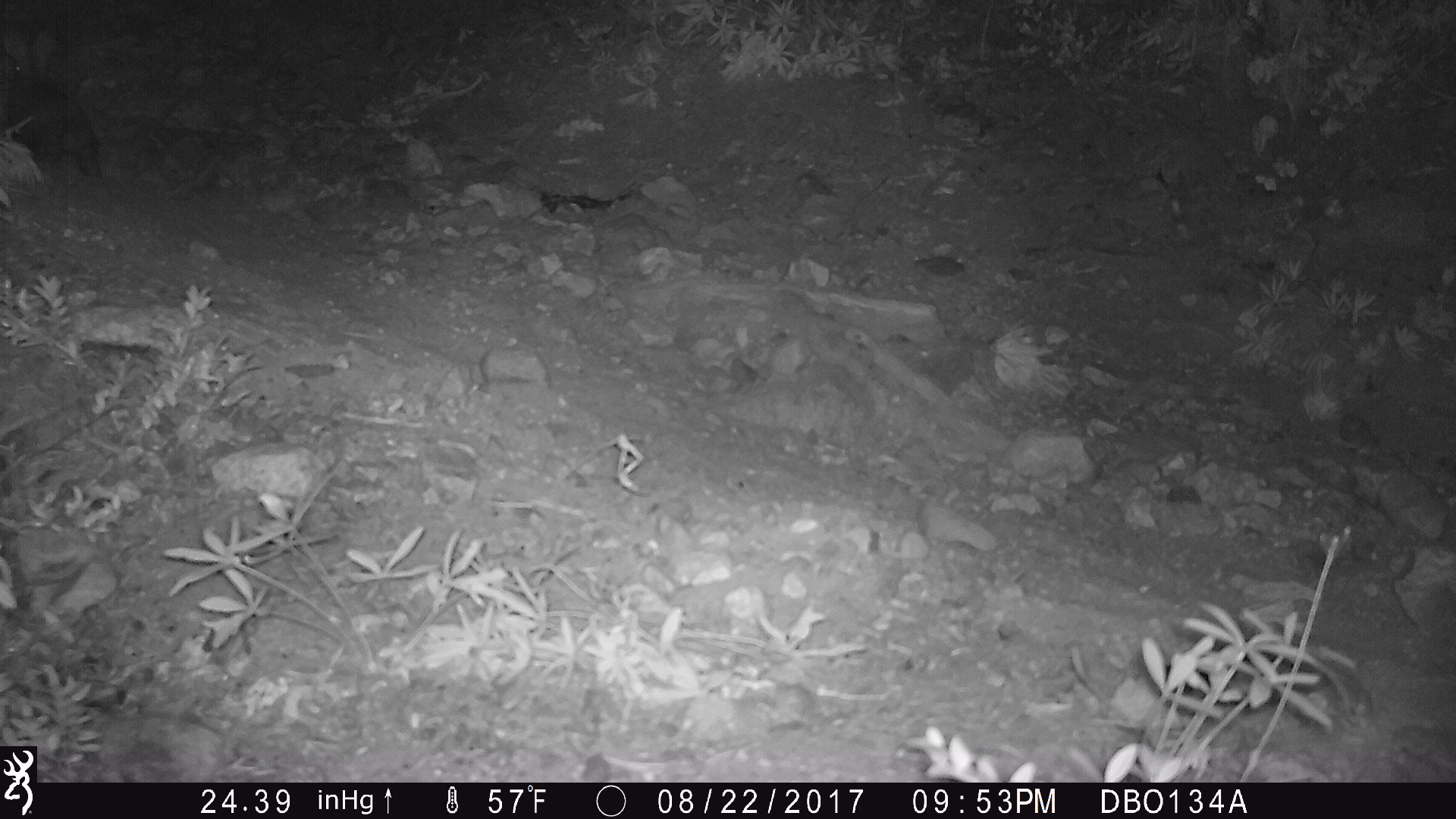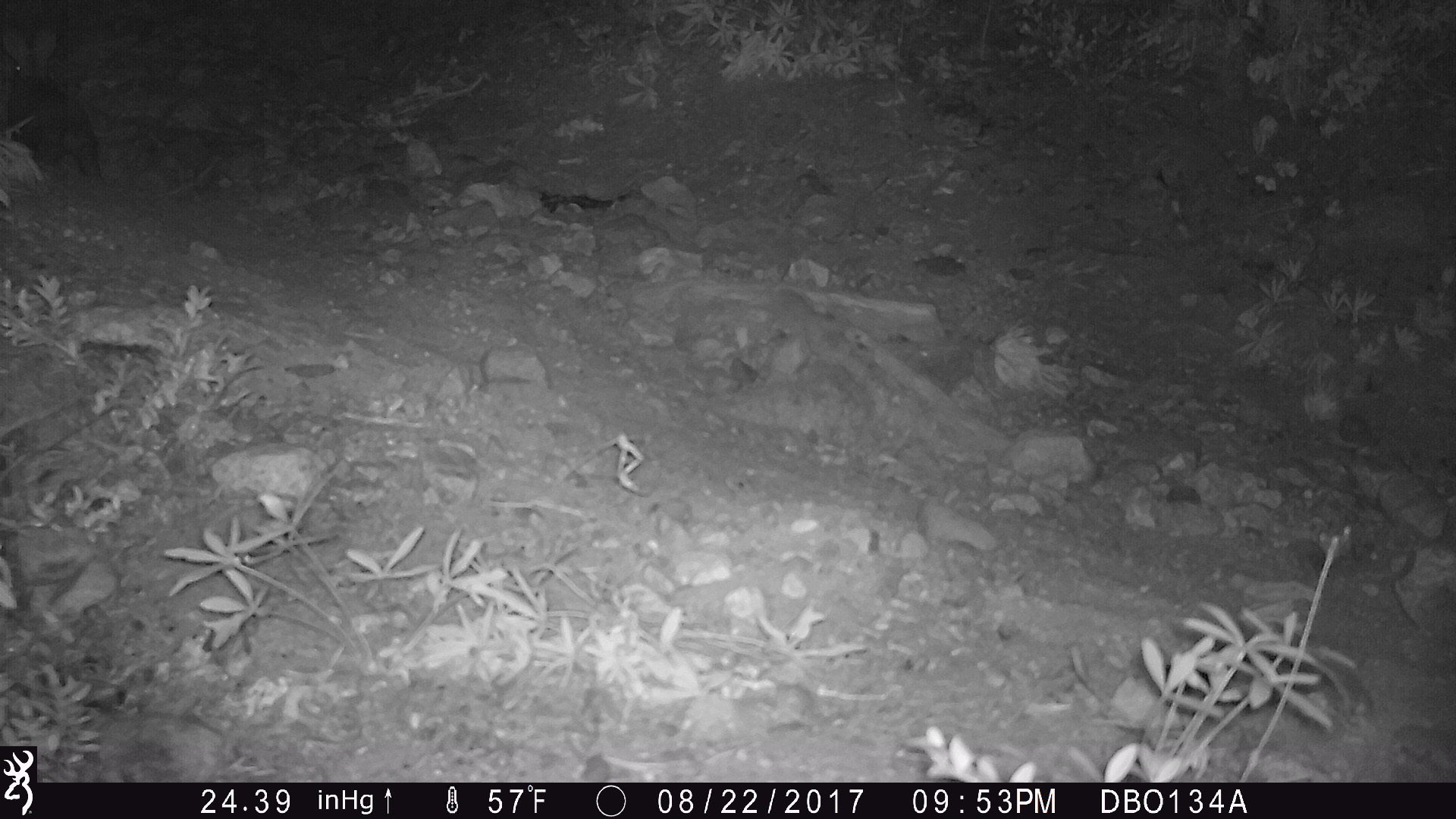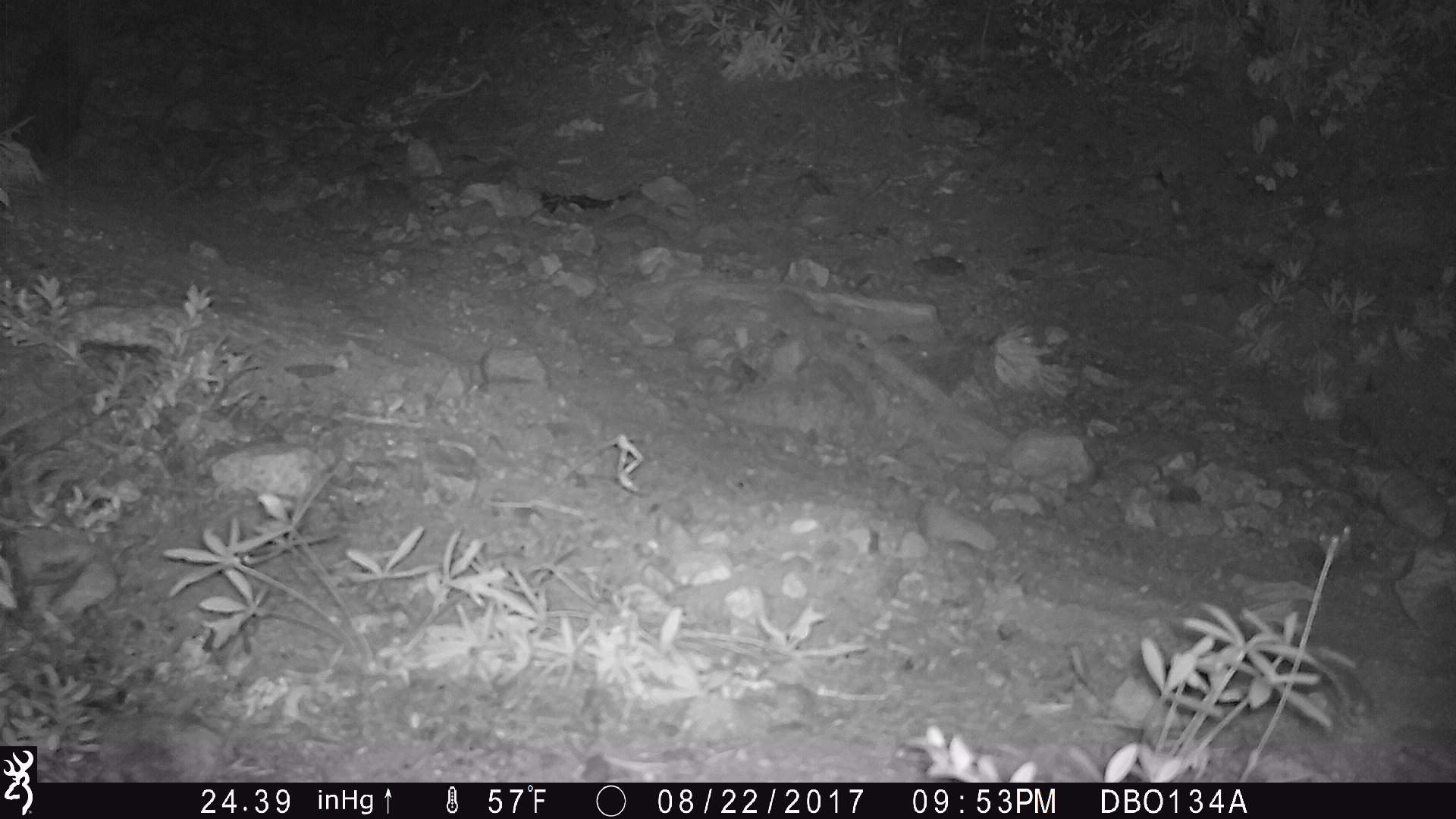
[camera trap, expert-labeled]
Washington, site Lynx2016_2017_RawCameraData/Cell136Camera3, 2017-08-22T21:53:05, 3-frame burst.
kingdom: Animalia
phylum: Chordata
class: Mammalia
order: Lagomorpha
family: Leporidae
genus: Lepus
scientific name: Lepus americanus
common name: snowshoe hare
Lepus americanus (snowshoe hare). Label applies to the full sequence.